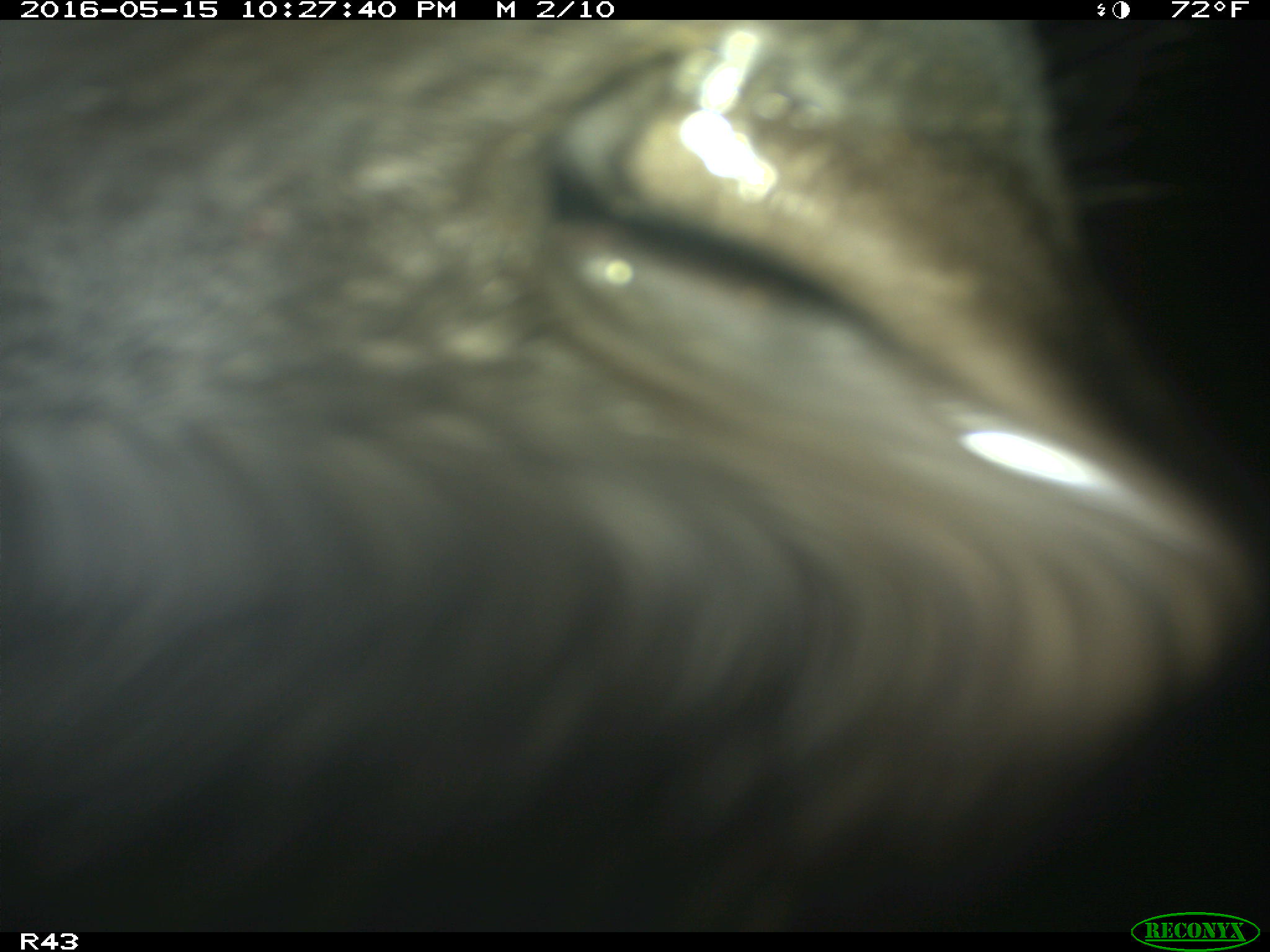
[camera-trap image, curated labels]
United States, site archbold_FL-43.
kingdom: Animalia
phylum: Chordata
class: Mammalia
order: Artiodactyla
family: Bovidae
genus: Bos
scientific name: Bos taurus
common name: domestic cow